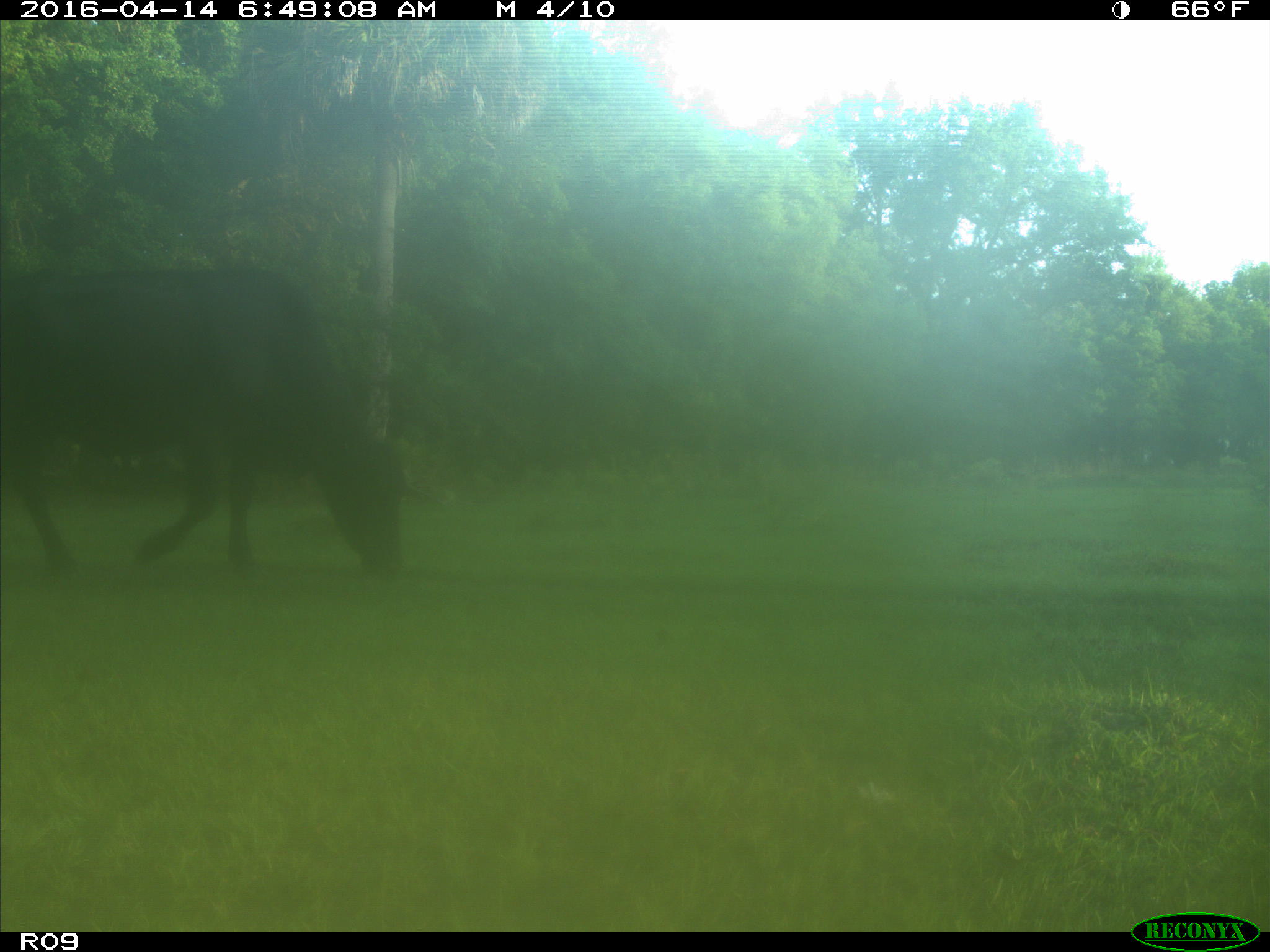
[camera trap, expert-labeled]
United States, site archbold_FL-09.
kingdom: Animalia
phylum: Chordata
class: Mammalia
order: Artiodactyla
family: Bovidae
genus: Bos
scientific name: Bos taurus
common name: domestic cow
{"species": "Bos taurus (domestic cow)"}